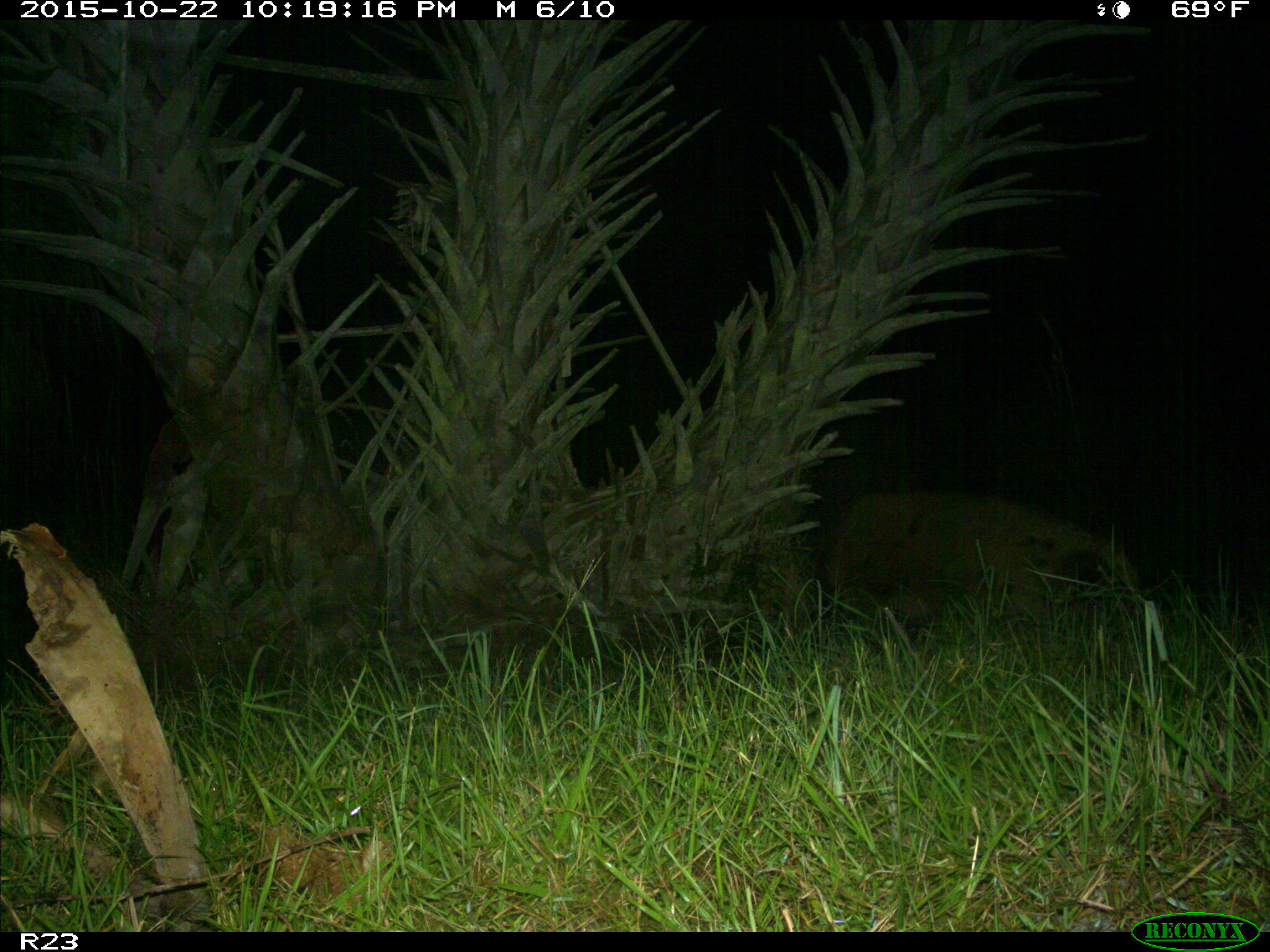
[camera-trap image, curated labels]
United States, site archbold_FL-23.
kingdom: Animalia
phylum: Chordata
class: Mammalia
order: Artiodactyla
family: Suidae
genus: Sus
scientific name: Sus scrofa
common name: wild boar